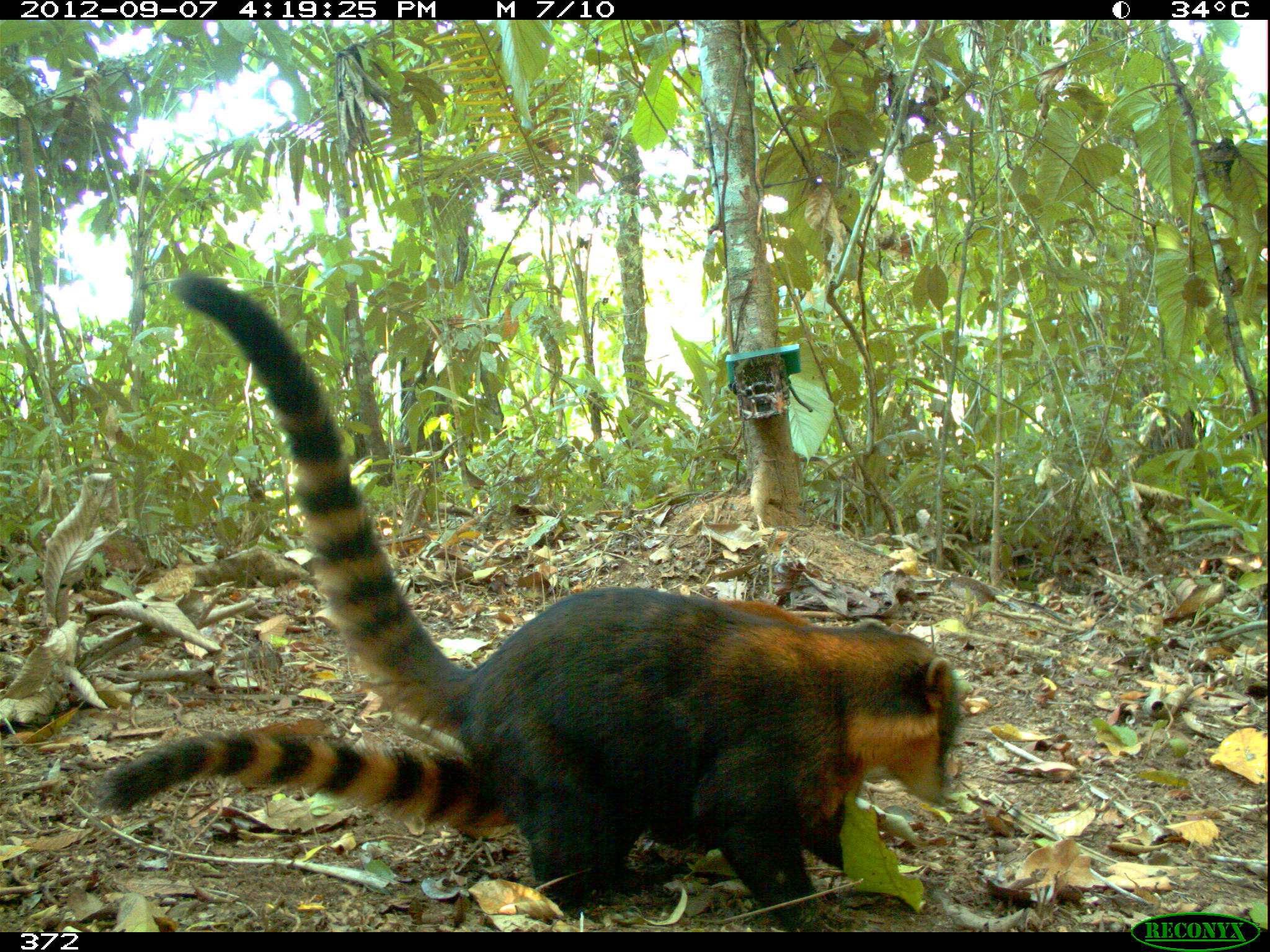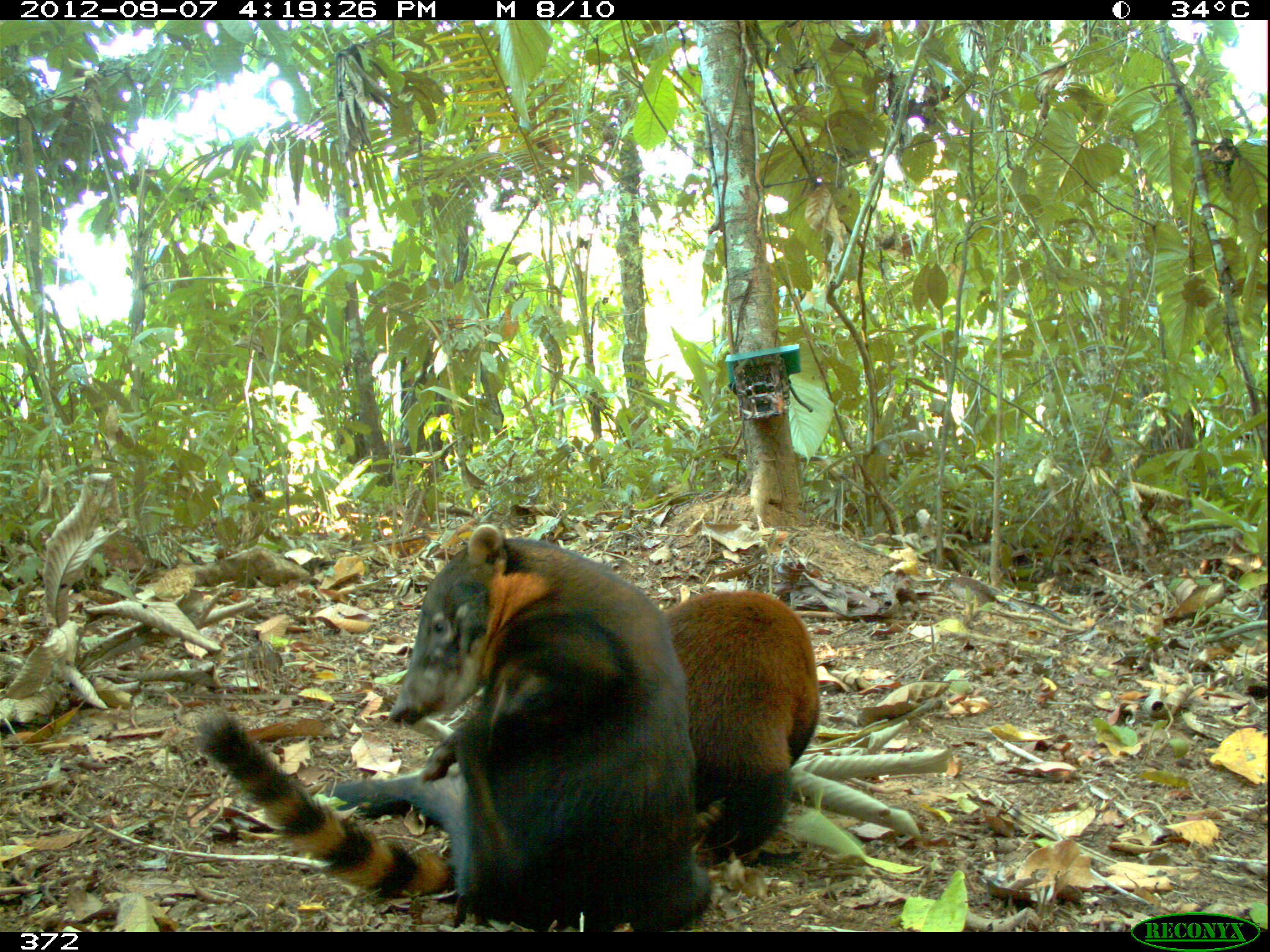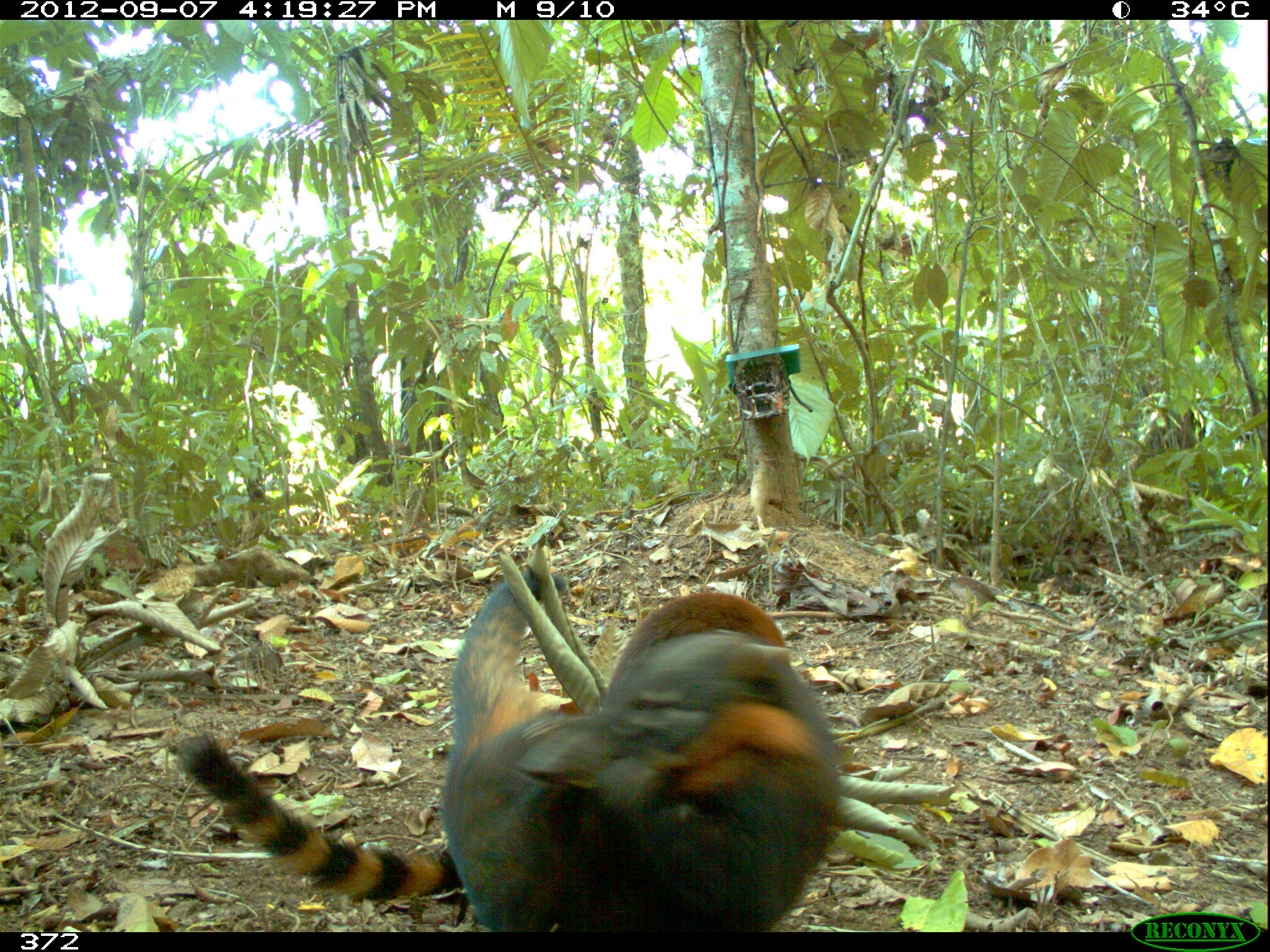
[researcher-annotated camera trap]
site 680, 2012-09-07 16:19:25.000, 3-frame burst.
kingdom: Animalia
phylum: Chordata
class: Mammalia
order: Carnivora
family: Procyonidae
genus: Nasua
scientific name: Nasua nasua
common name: south american coati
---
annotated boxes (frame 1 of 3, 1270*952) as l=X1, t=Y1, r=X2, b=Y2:
nasua nasua: l=171, t=267, r=963, b=930; l=98, t=594, r=893, b=880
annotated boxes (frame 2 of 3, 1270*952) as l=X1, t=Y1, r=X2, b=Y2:
nasua nasua: l=189, t=586, r=820, b=903; l=302, t=523, r=711, b=929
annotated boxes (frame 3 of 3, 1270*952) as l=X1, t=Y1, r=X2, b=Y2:
nasua nasua: l=168, t=587, r=785, b=912; l=442, t=556, r=844, b=934